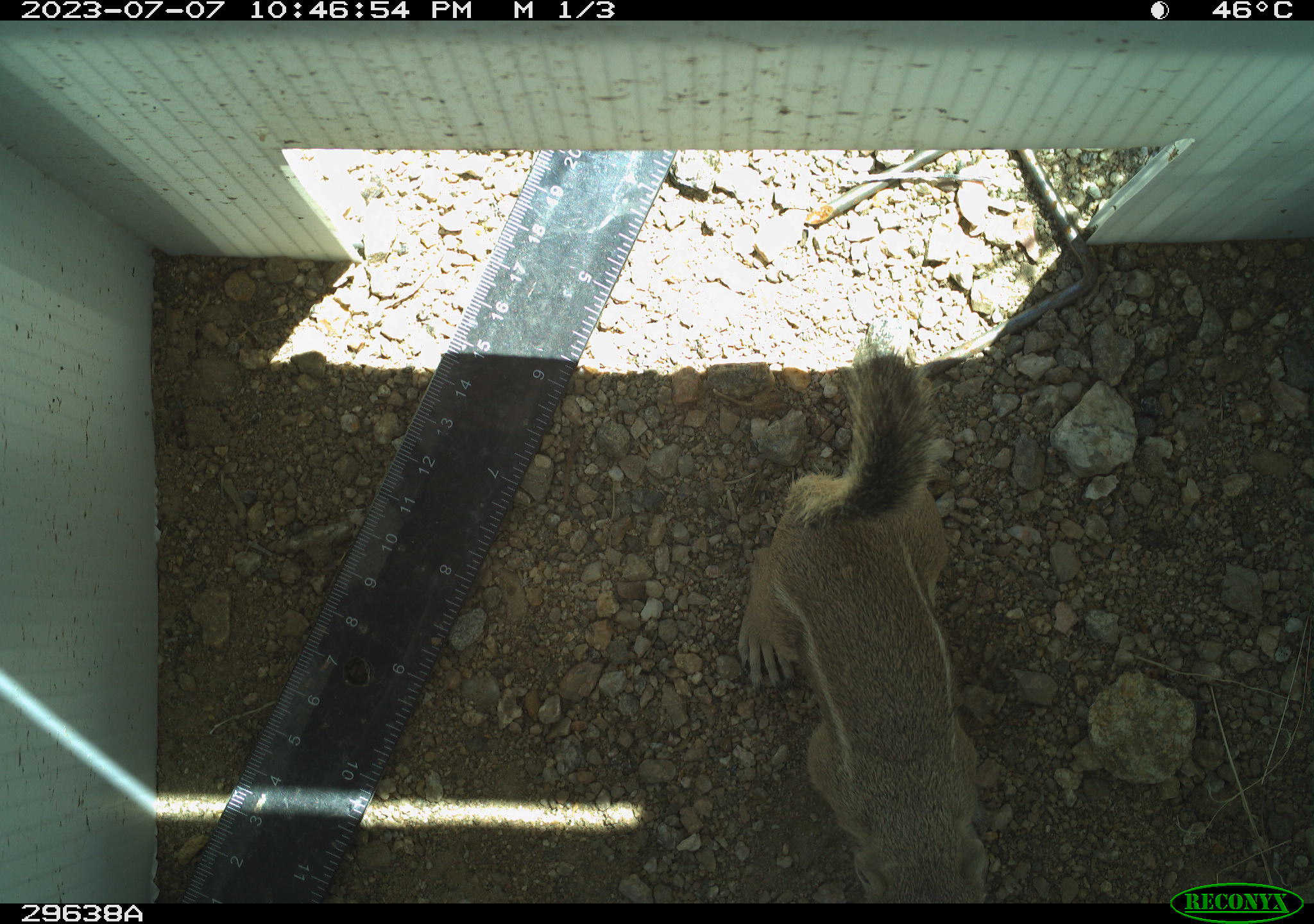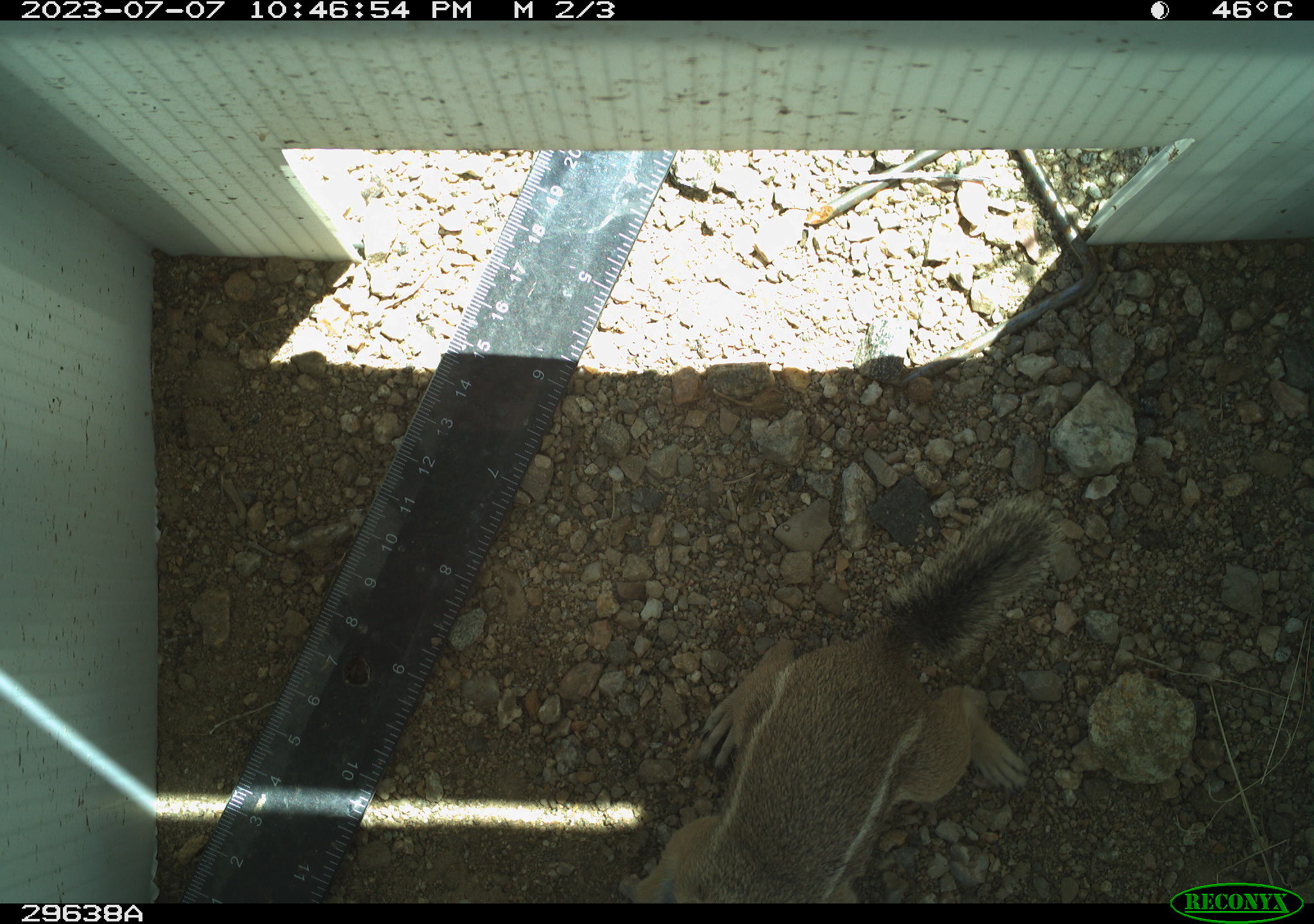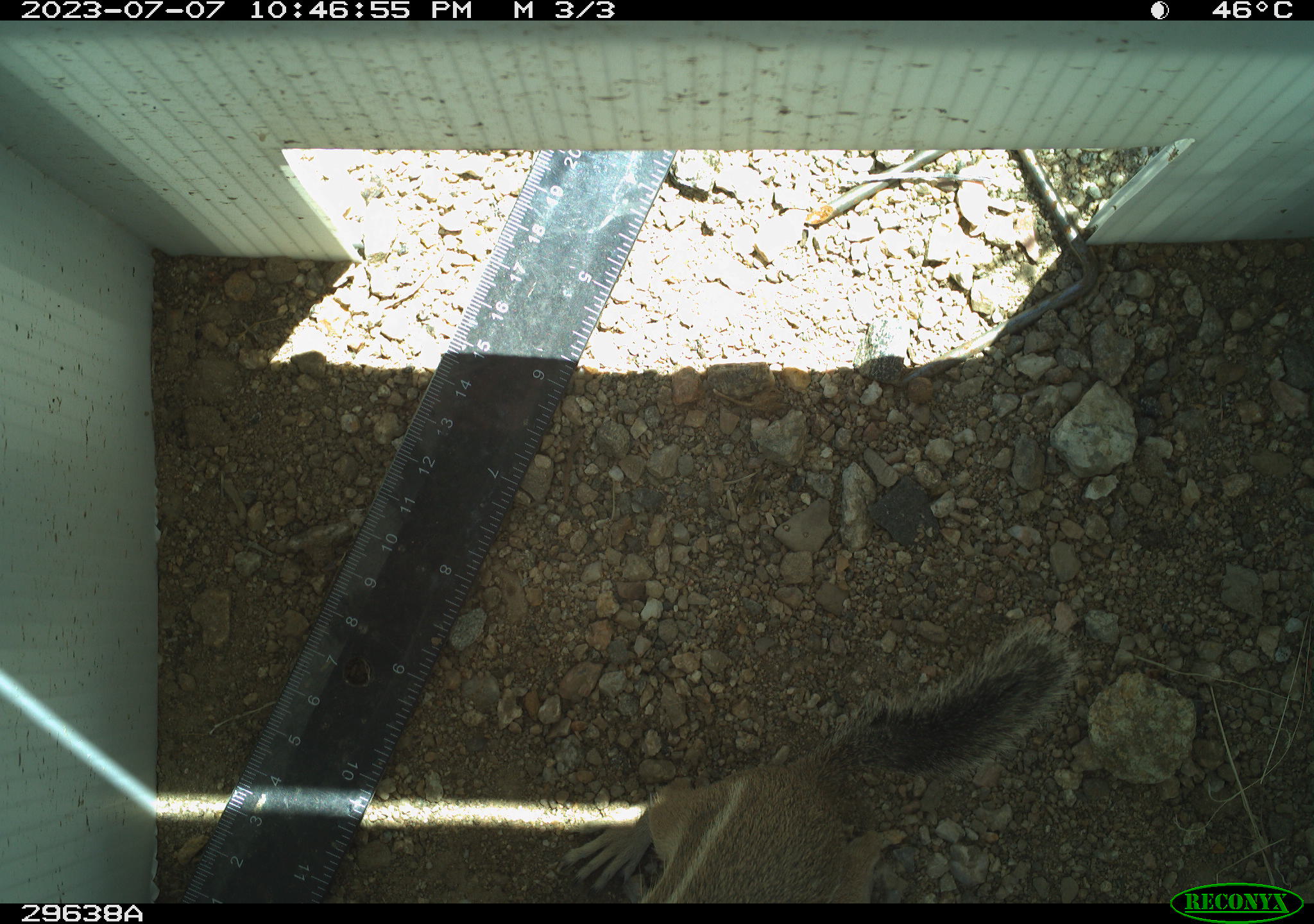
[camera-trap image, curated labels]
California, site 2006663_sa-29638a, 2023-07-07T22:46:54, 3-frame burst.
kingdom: Animalia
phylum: Chordata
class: Mammalia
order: Rodentia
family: Sciuridae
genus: Ammospermophilus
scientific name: Ammospermophilus leucurus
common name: white-tailed antelope squirrel